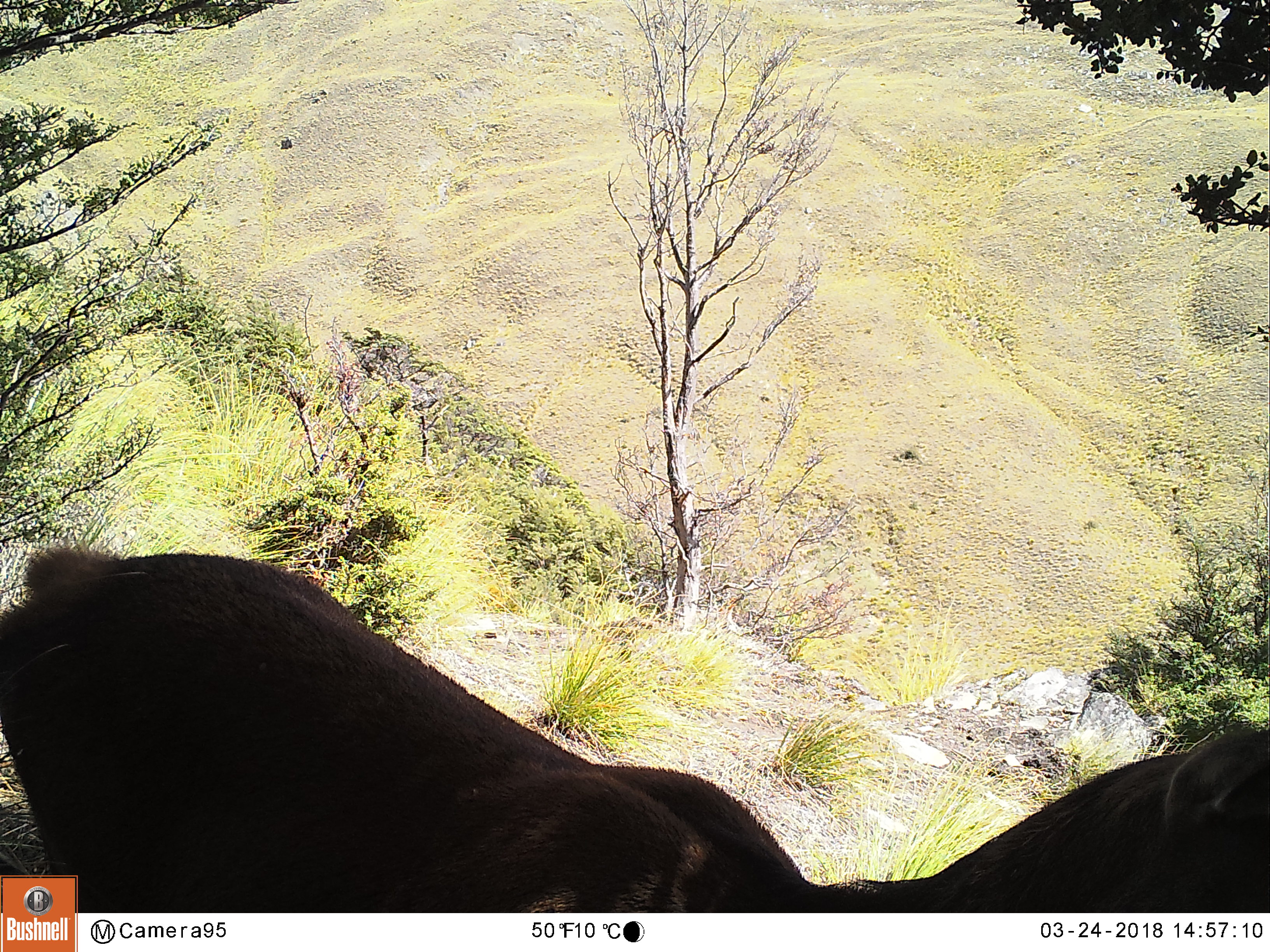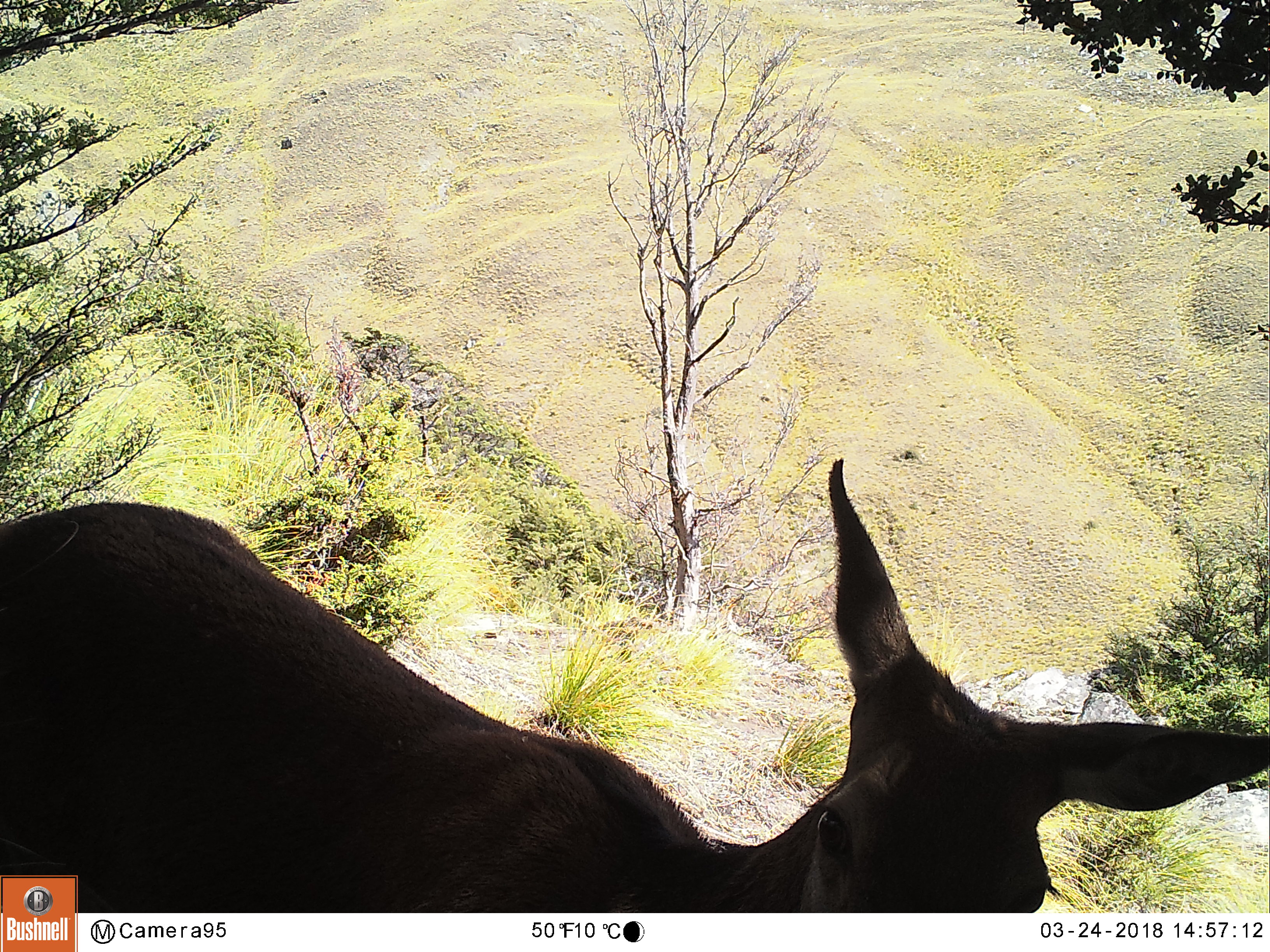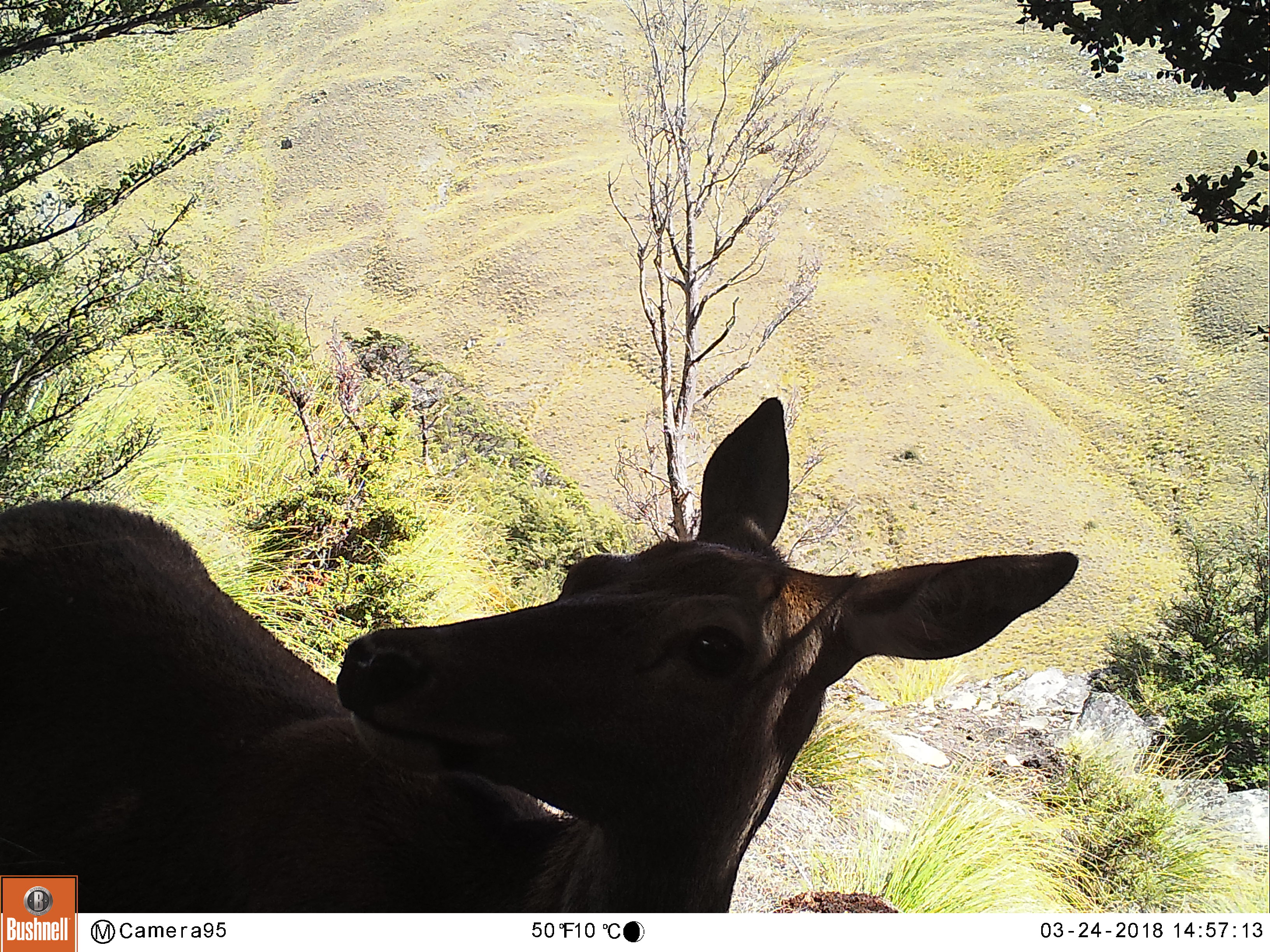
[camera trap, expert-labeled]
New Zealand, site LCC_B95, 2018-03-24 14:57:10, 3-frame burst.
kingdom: Animalia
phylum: Chordata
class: Mammalia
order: Artiodactyla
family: Cervidae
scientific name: Cervidae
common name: deer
Deer (Cervidae).